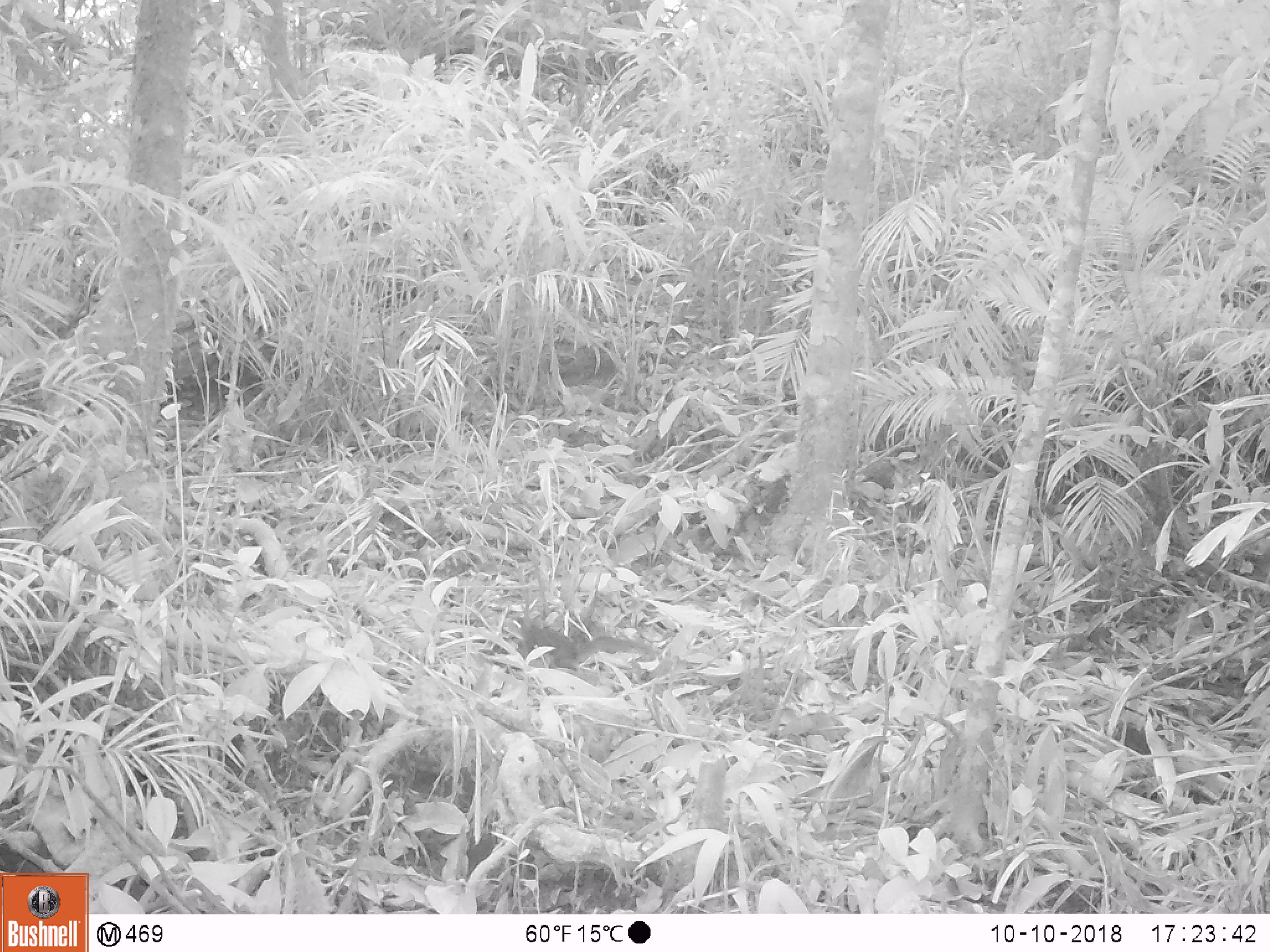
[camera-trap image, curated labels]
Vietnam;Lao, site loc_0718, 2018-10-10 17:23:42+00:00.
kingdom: Animalia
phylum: Chordata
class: Mammalia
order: Rodentia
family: Sciuridae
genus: Dremomys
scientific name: Dremomys rufigenis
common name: red-cheeked squirrel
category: red cheeked squirrel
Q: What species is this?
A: Red cheeked squirrel (red-cheeked squirrel) (Dremomys rufigenis).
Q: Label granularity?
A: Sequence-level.